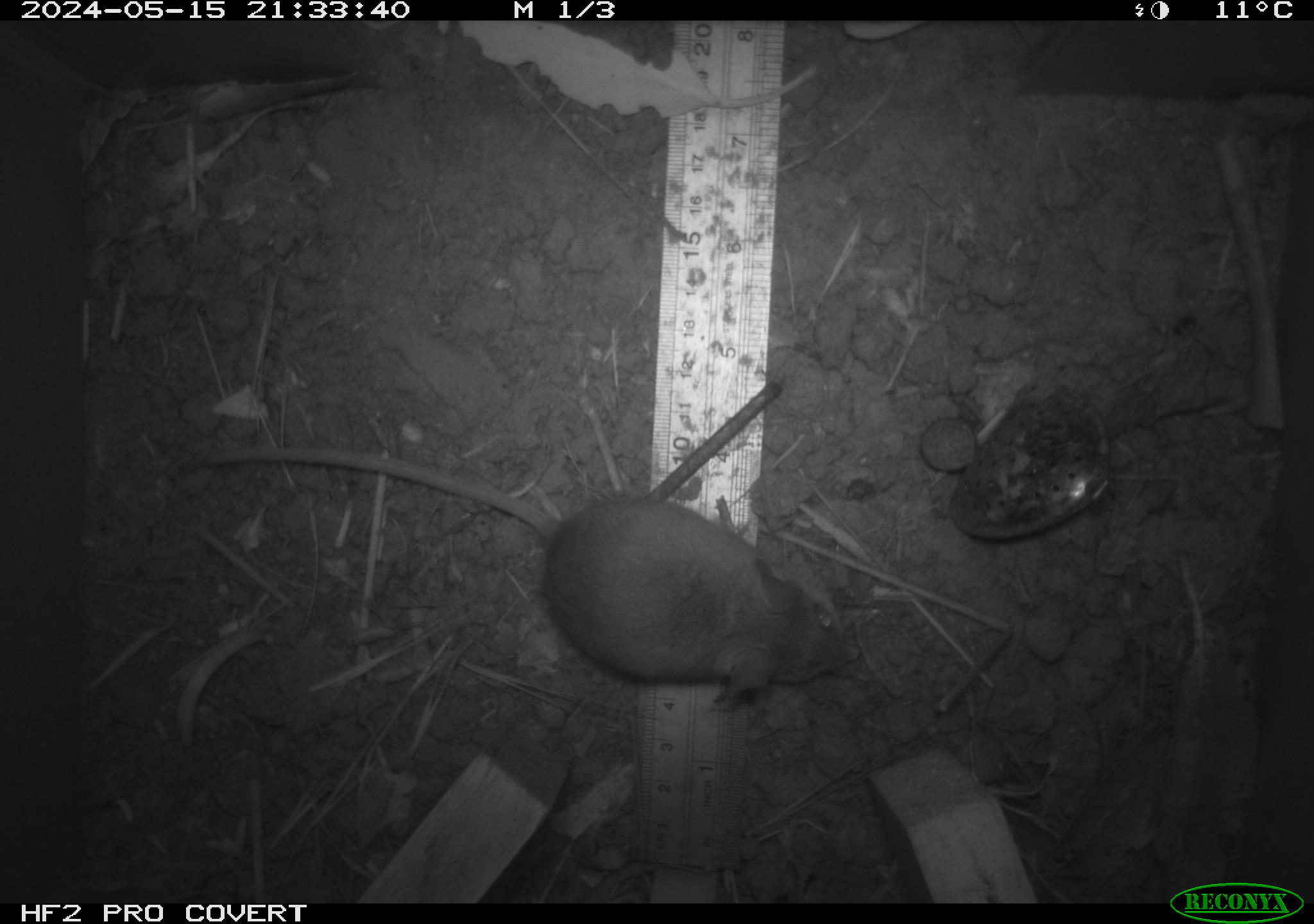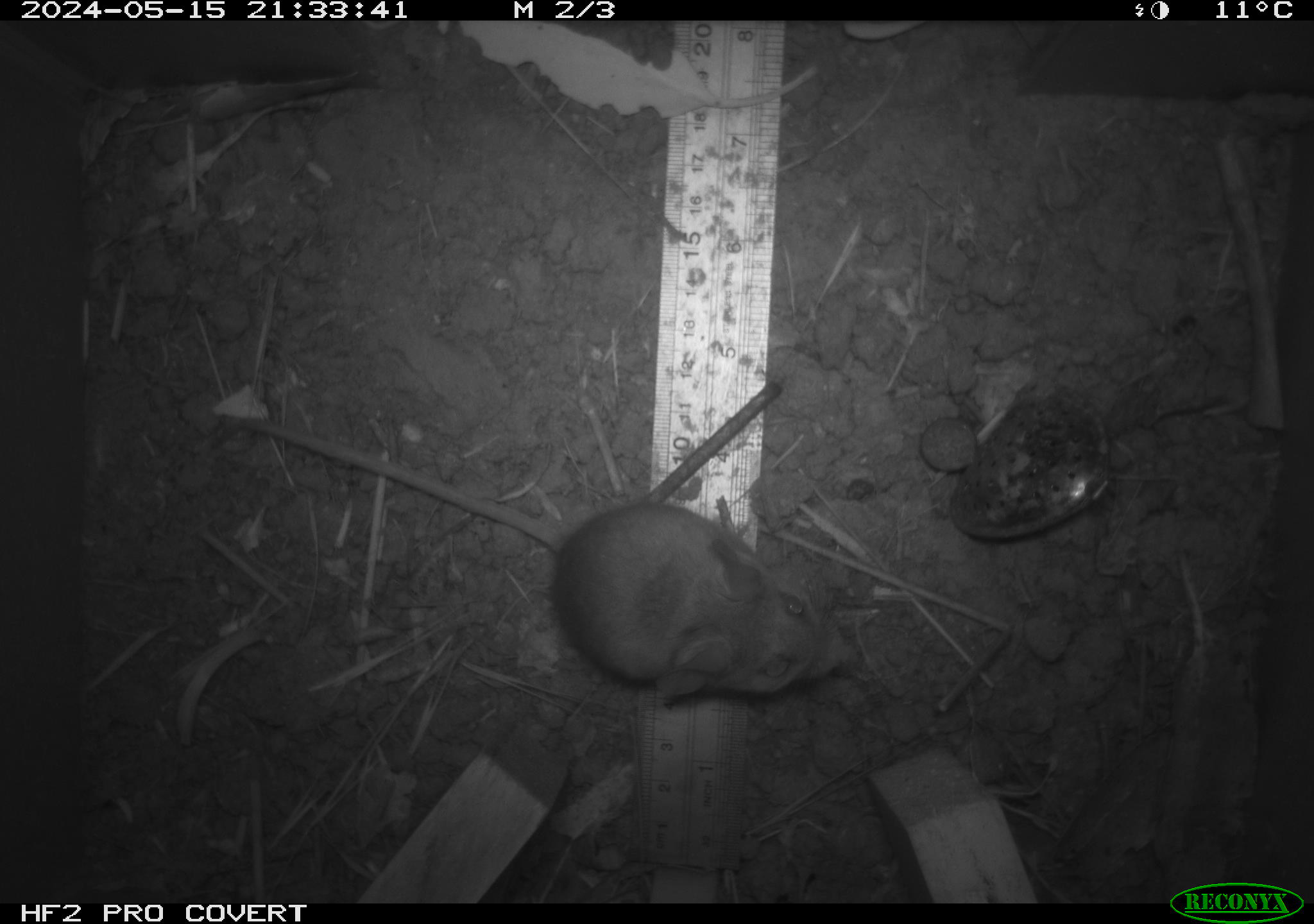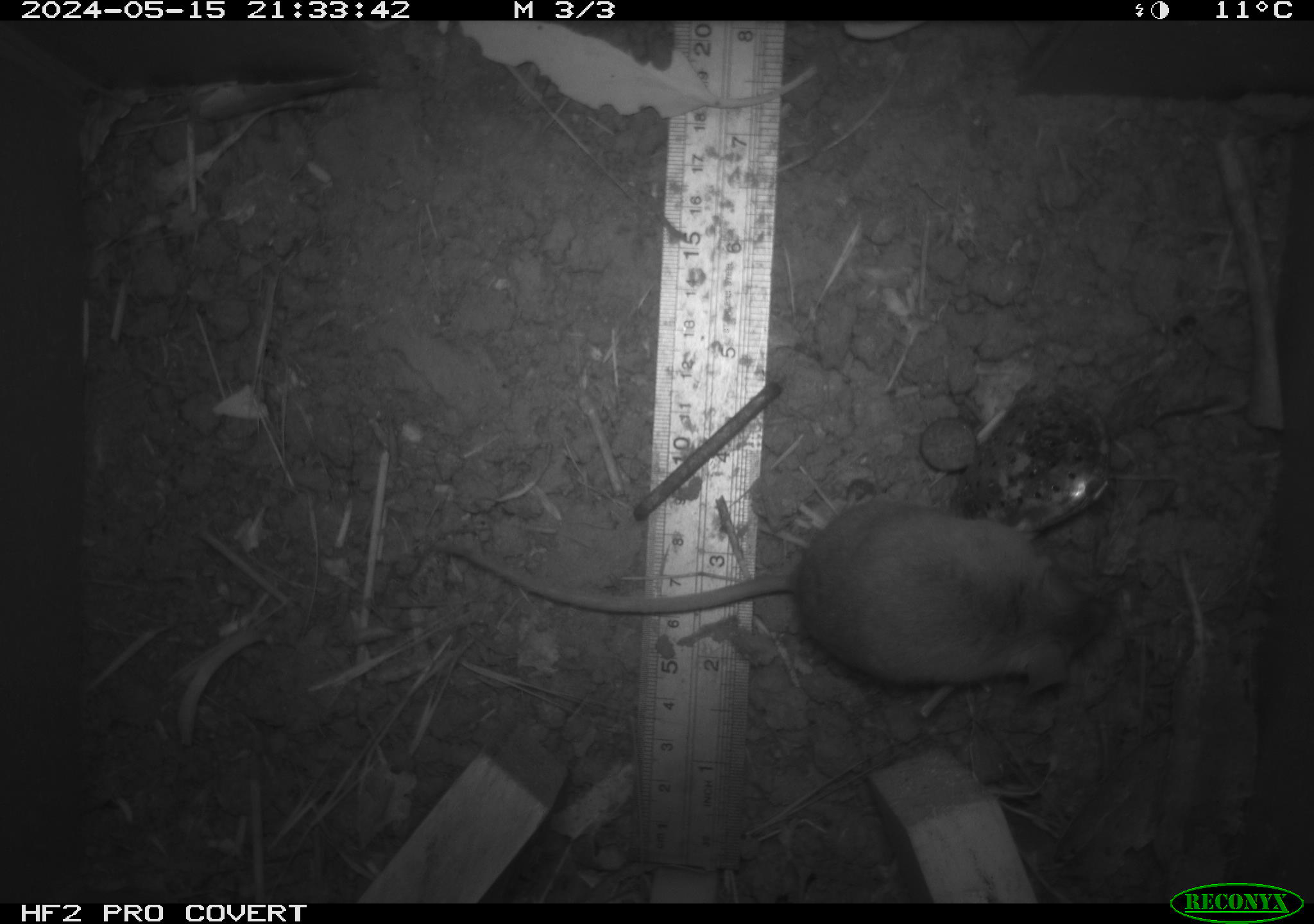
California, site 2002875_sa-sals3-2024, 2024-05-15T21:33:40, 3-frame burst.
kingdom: Animalia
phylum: Chordata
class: Mammalia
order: Rodentia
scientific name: Rodentia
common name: mouse species